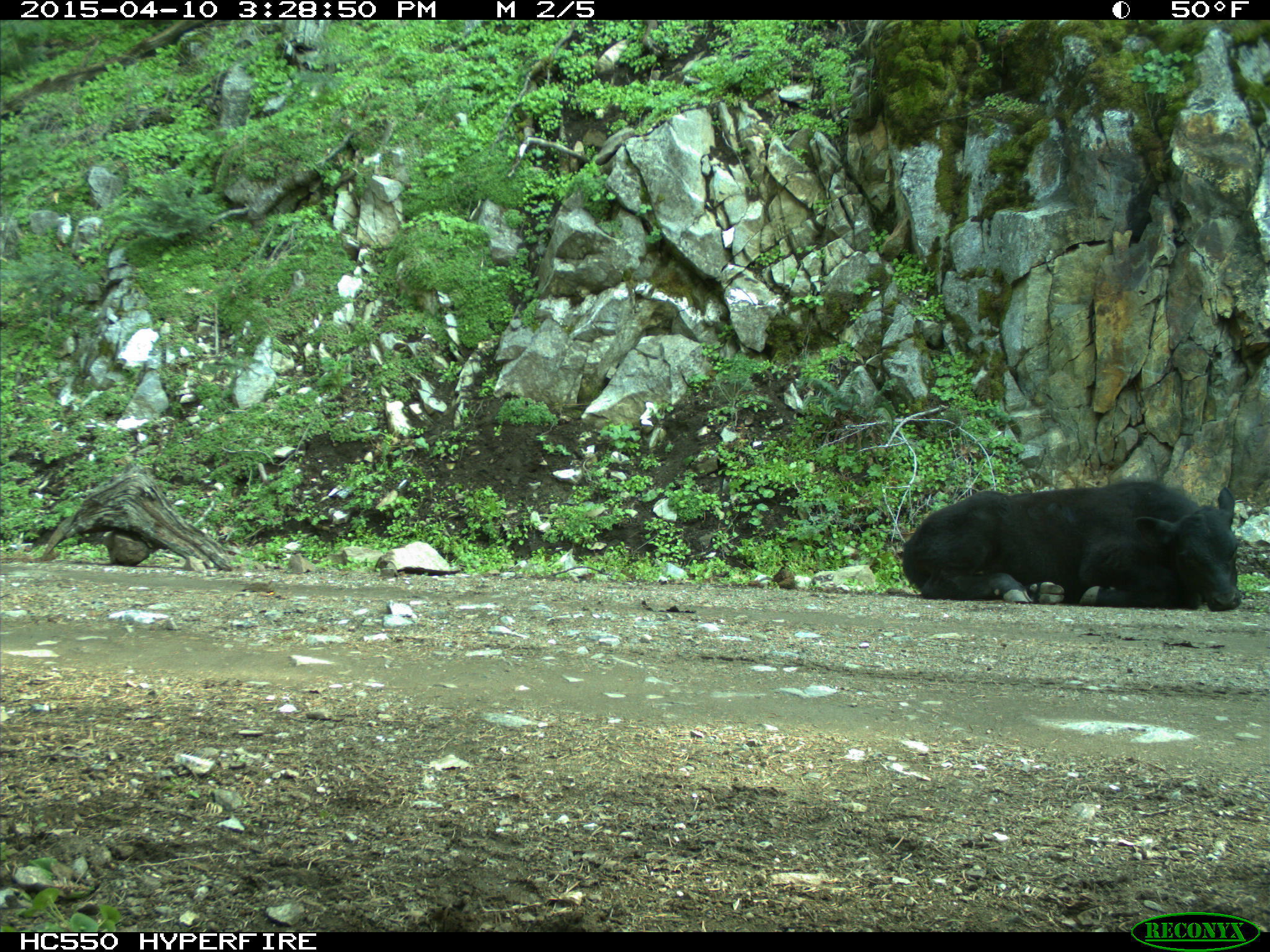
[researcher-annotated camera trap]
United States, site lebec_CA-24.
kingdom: Animalia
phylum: Chordata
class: Mammalia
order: Artiodactyla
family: Bovidae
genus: Bos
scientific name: Bos taurus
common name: domestic cow